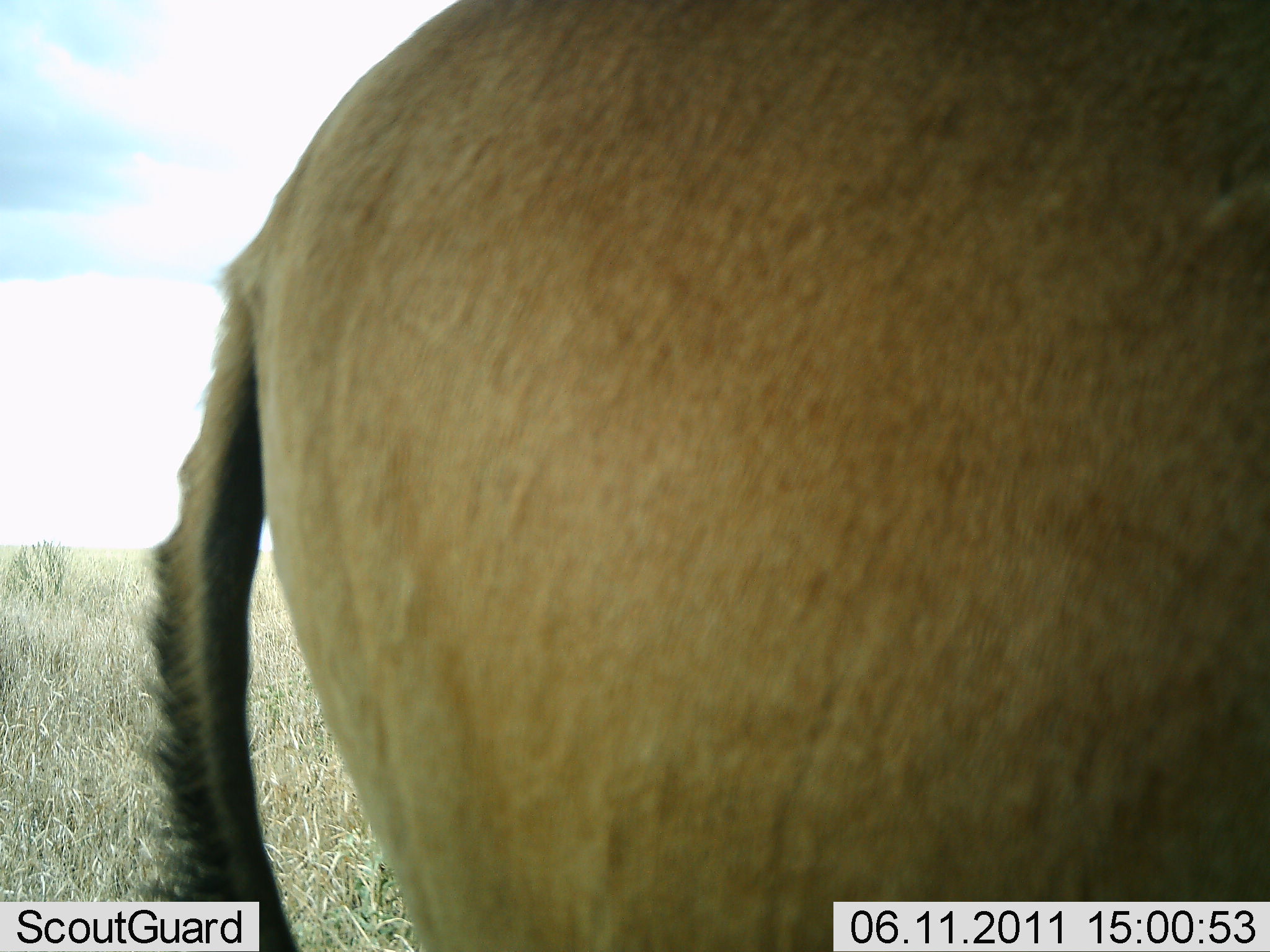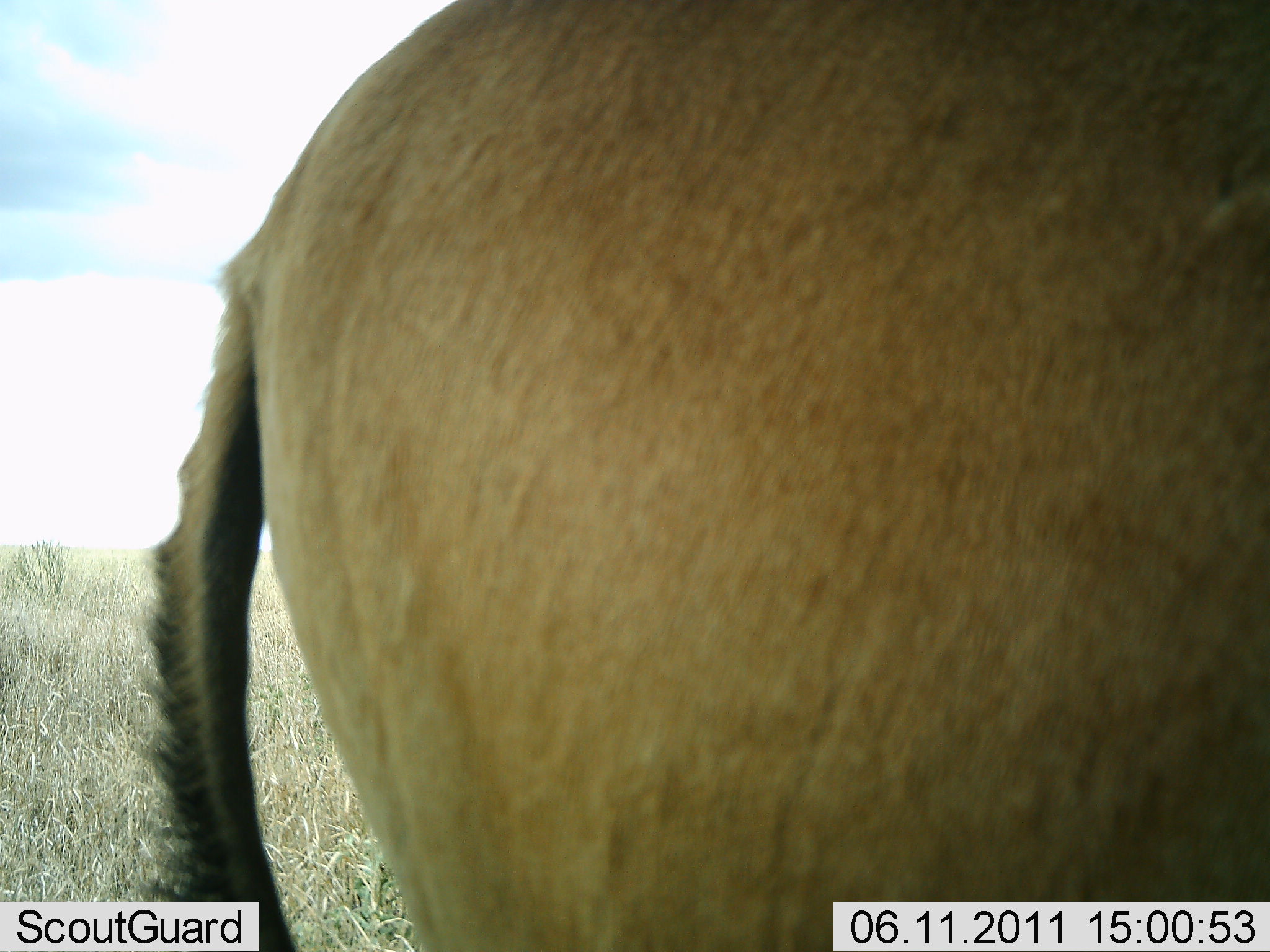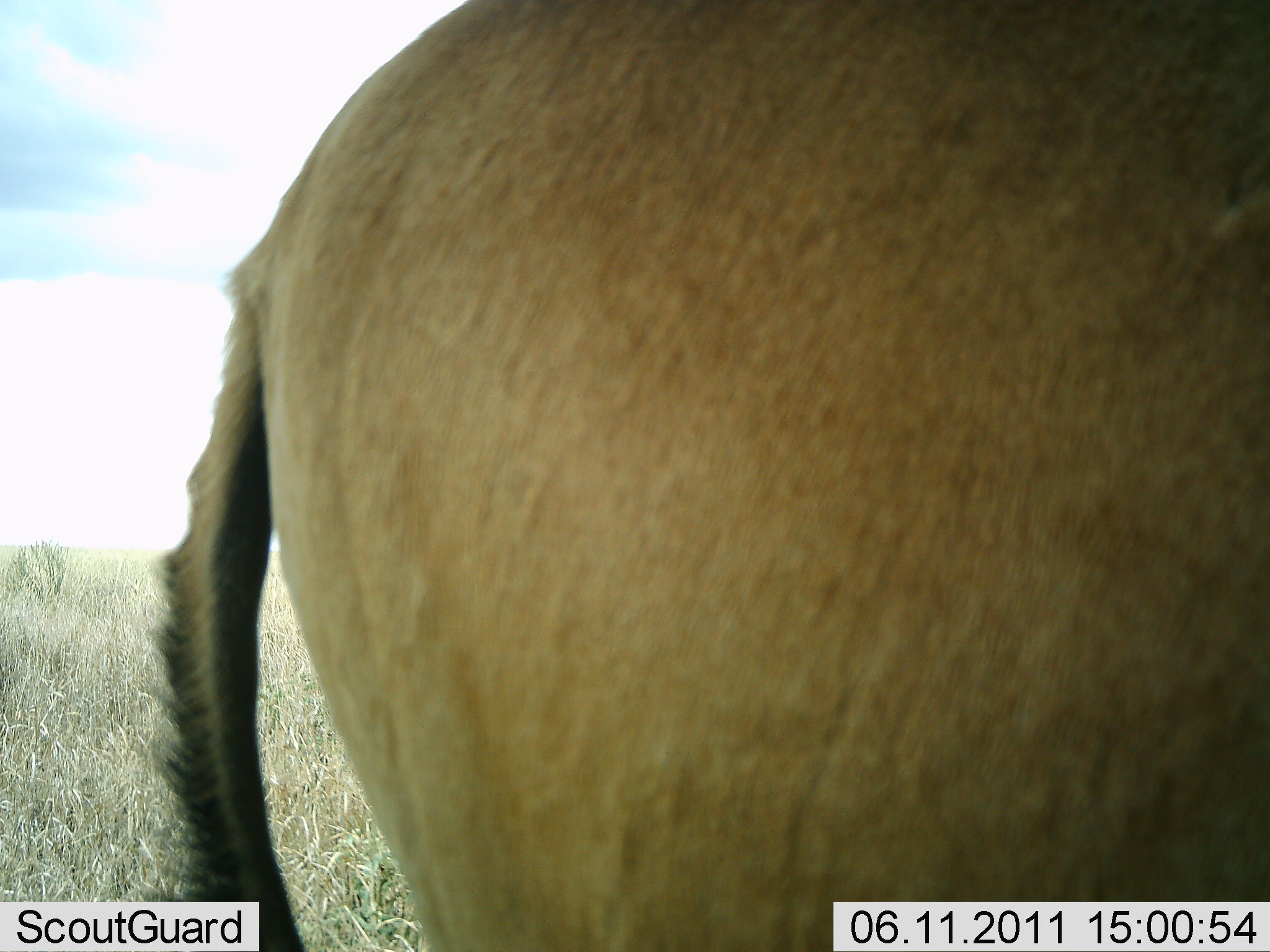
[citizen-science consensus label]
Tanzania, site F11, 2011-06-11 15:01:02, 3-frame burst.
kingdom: Animalia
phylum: Chordata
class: Mammalia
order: Artiodactyla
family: Bovidae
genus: Alcelaphus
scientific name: Alcelaphus buselaphus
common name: hartebeest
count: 1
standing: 100%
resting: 0%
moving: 0%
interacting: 0%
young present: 0%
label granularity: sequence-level